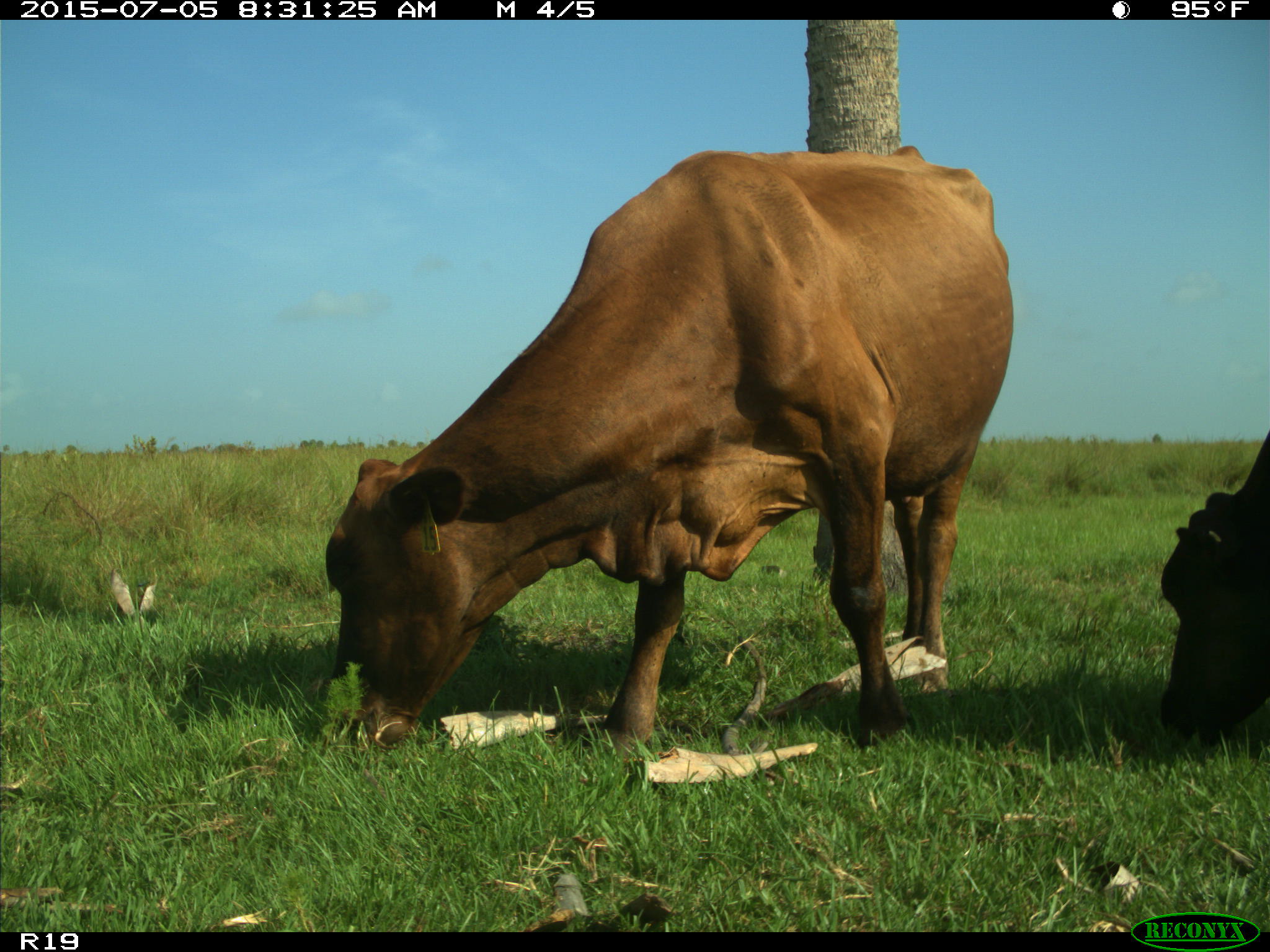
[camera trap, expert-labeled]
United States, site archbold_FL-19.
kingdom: Animalia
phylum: Chordata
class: Mammalia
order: Artiodactyla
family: Bovidae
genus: Bos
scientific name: Bos taurus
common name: domestic cow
Bos taurus (domestic cow).